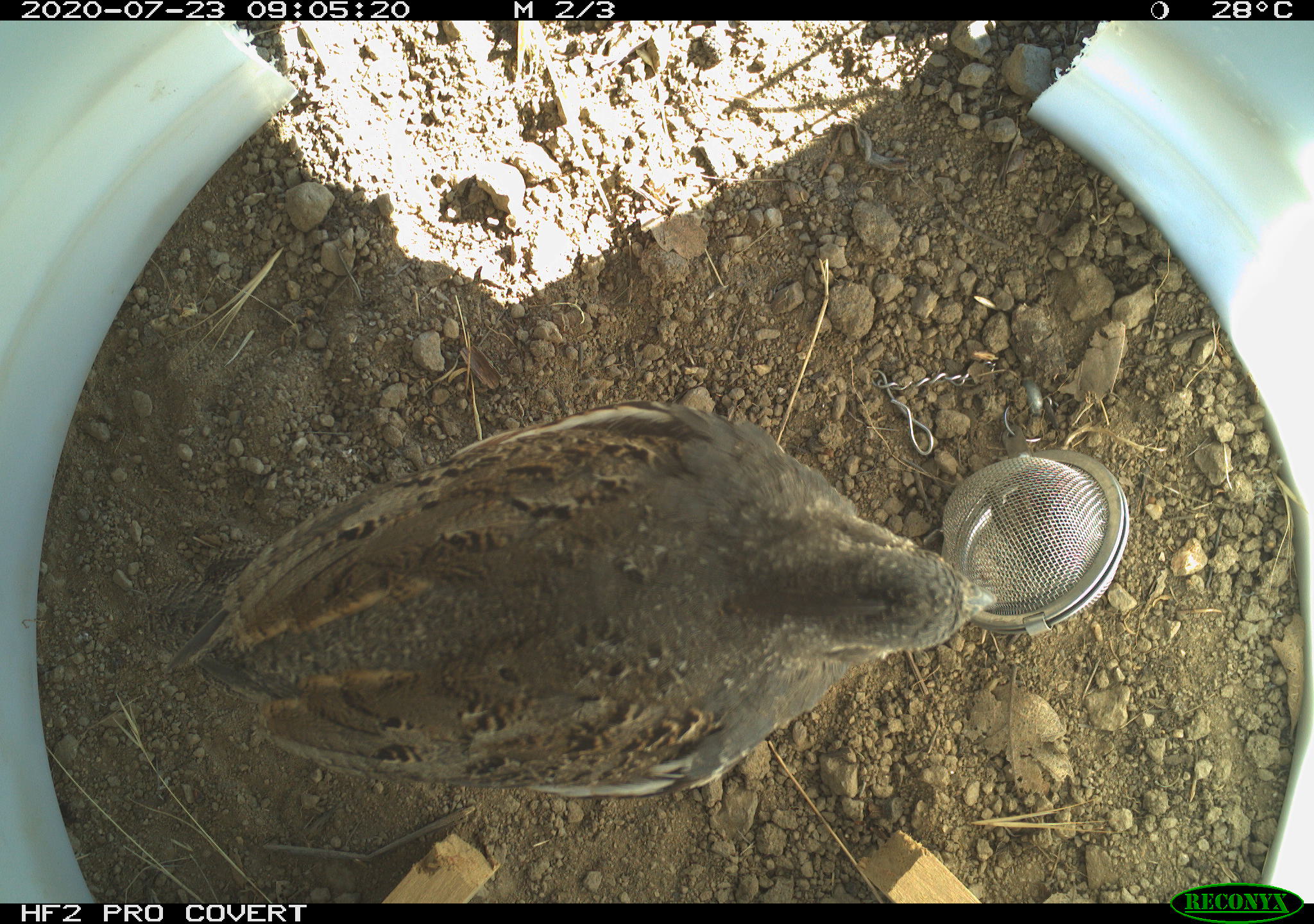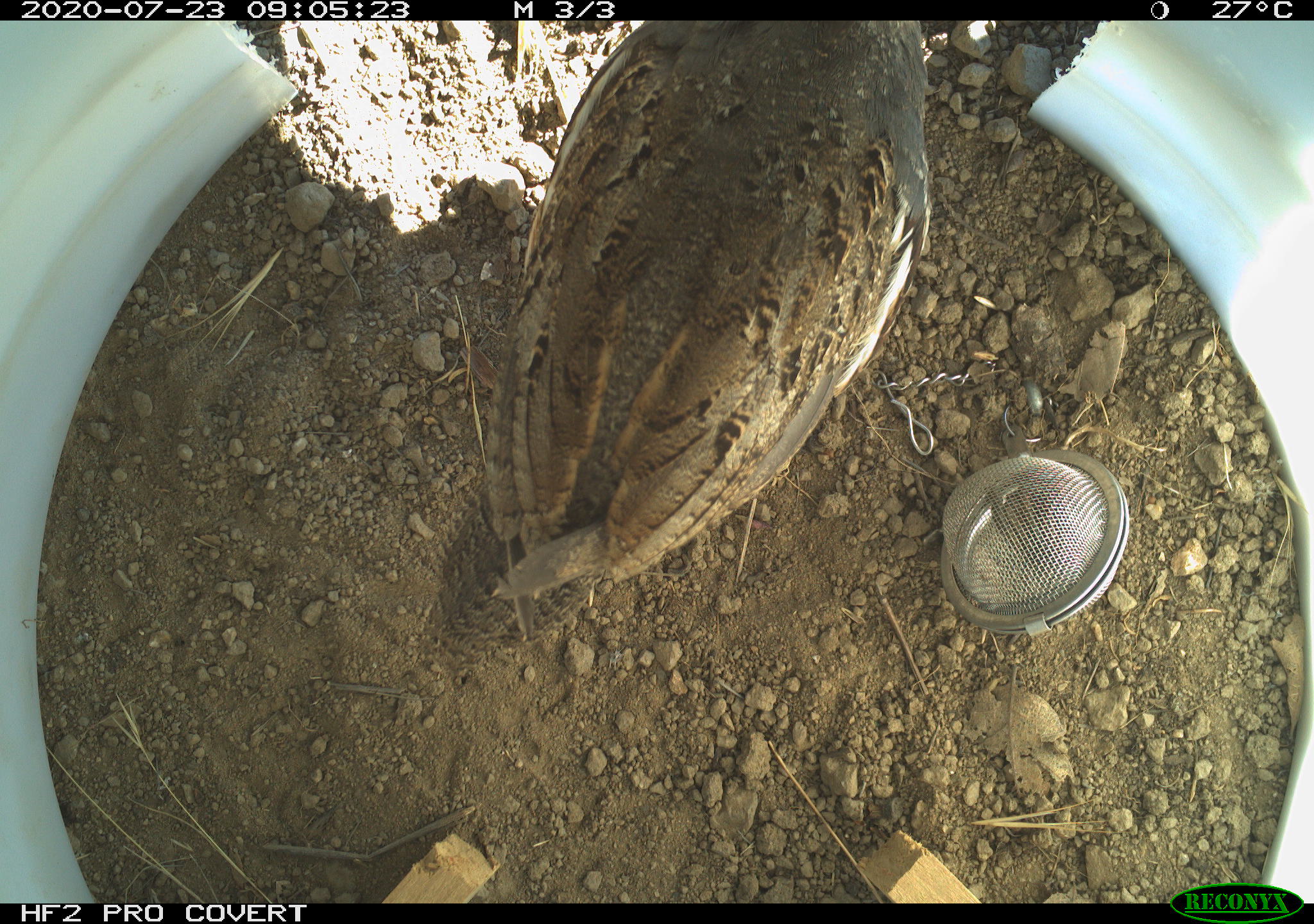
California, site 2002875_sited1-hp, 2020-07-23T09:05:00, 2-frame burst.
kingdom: Animalia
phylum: Chordata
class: Aves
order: Galliformes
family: Phasianidae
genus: Ophrysia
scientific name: Ophrysia superciliosa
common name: mountain quail